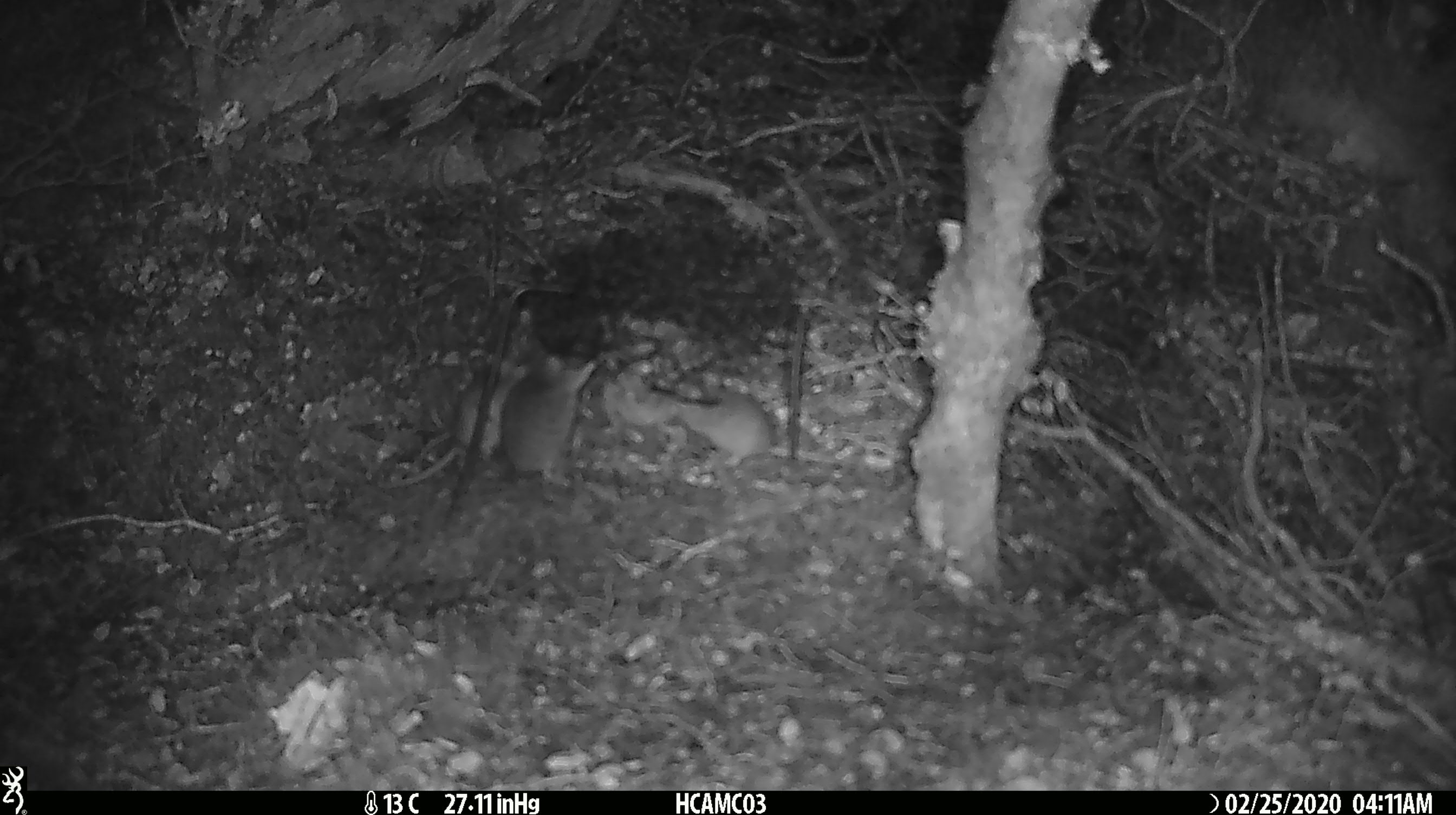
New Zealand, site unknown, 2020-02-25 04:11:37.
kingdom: Animalia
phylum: Chordata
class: Mammalia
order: Rodentia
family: Muridae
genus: Mus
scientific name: Mus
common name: mouse